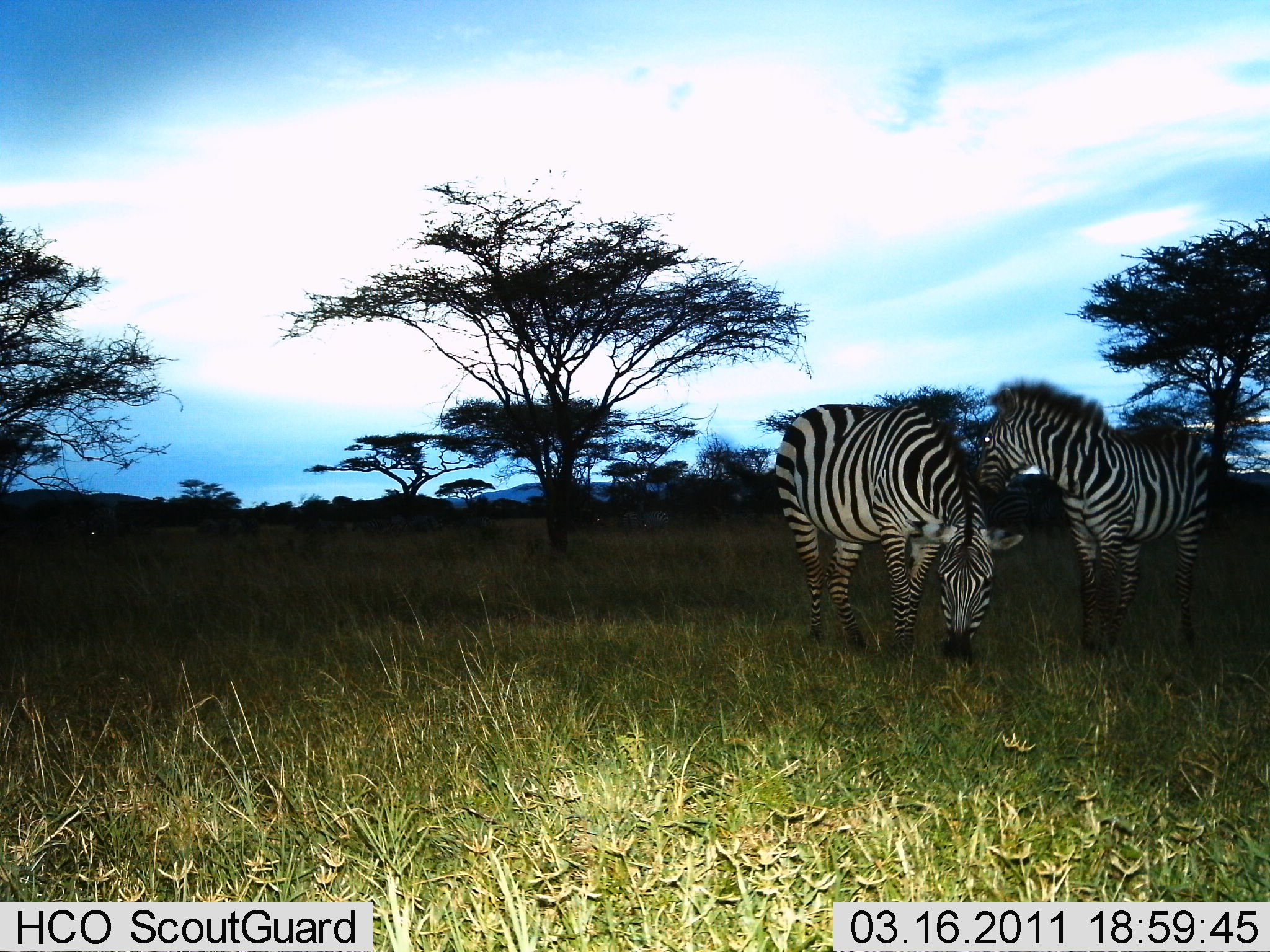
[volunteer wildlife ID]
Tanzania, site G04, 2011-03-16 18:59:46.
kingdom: Animalia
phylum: Chordata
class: Mammalia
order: Perissodactyla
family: Equidae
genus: Equus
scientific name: Equus quagga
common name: plains zebra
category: zebra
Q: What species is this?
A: Zebra (plains zebra) (Equus quagga).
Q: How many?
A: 2.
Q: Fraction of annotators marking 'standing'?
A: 92%.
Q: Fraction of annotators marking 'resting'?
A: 0%.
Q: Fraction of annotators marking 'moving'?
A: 0%.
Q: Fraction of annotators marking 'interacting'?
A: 8%.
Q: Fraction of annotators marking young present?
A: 0%.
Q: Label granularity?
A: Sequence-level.